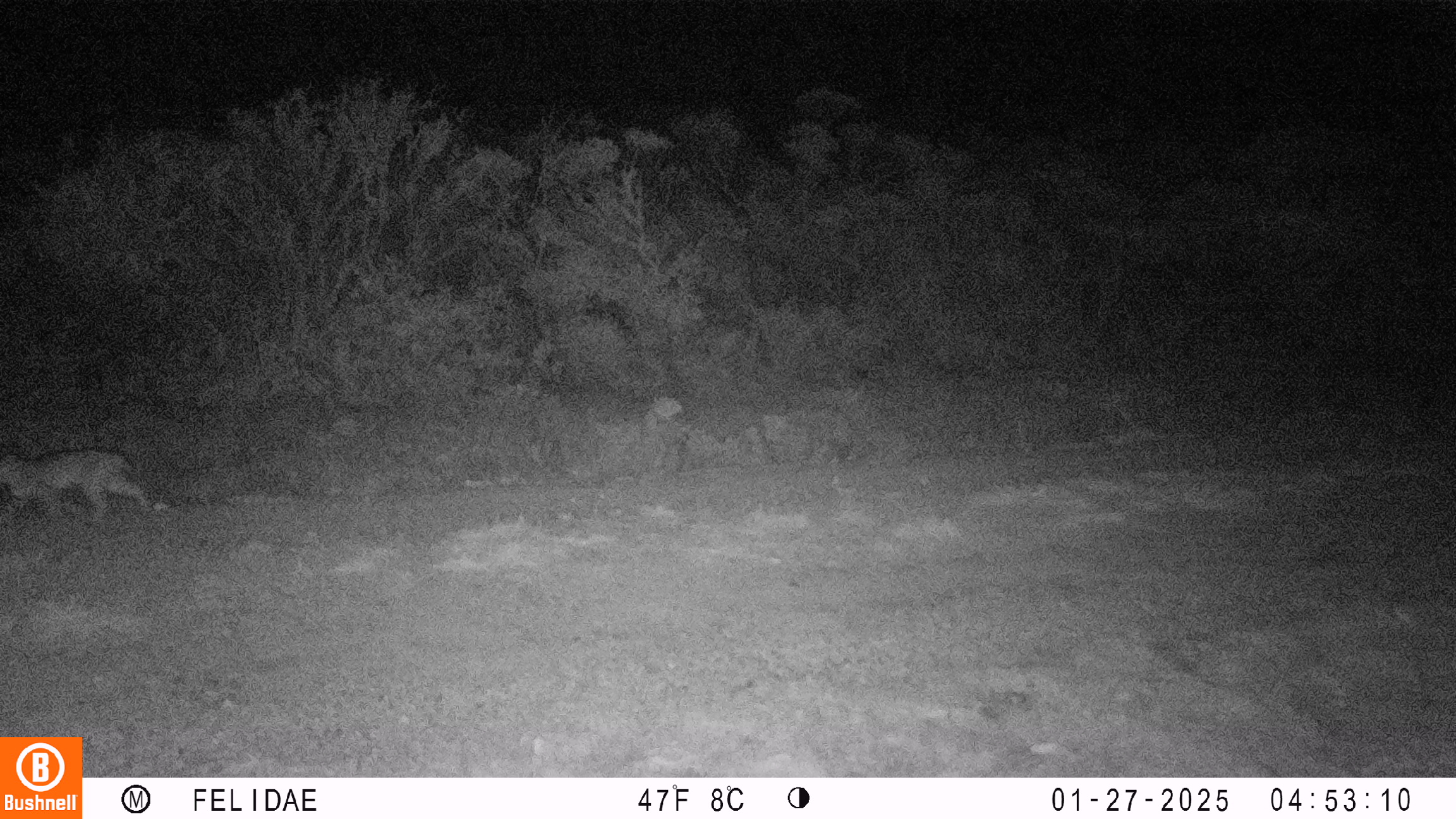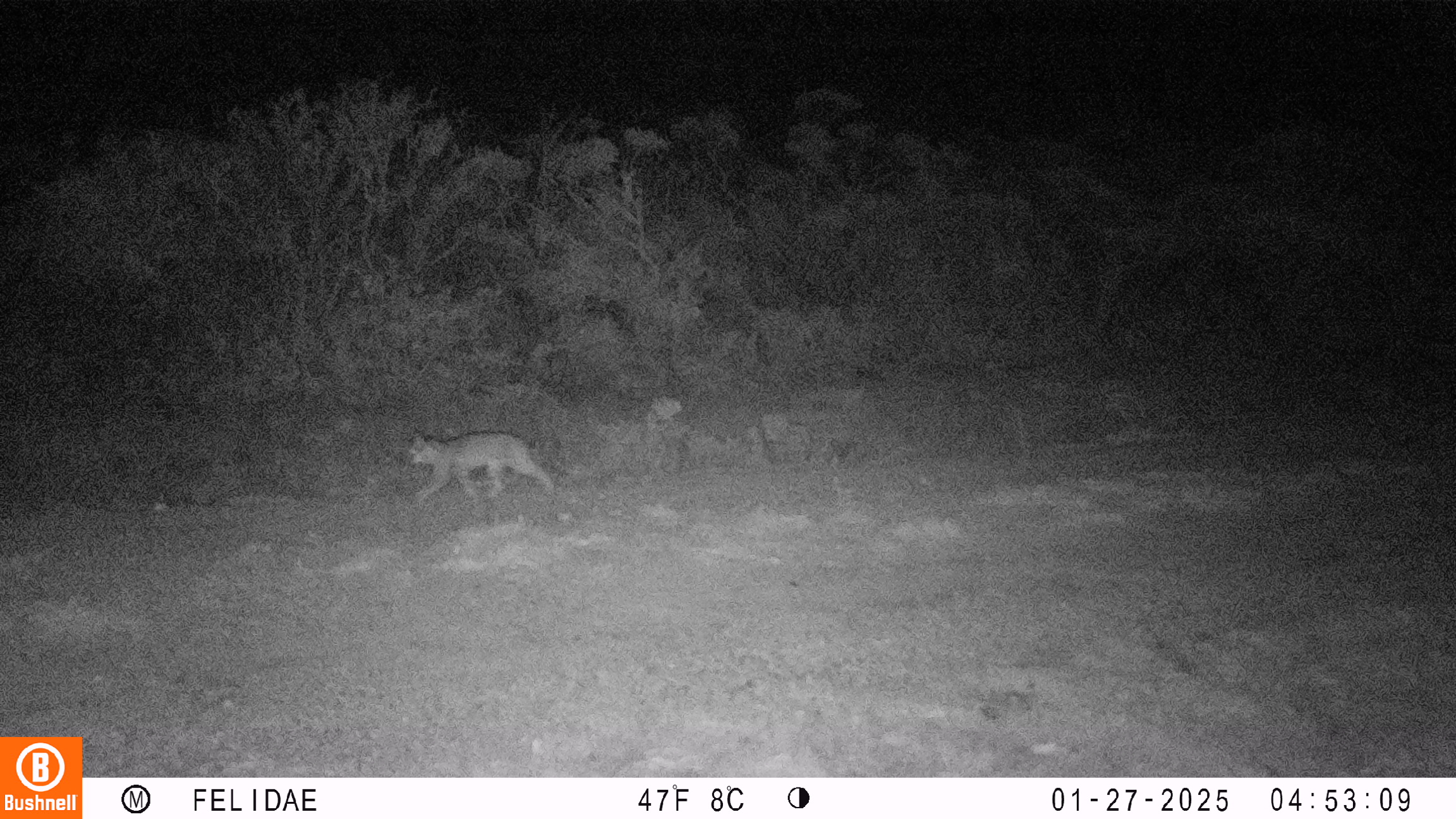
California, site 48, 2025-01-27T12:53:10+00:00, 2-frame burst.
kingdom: Animalia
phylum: Chordata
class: Mammalia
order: Carnivora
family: Felidae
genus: Lynx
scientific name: Lynx rufus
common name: bobcat